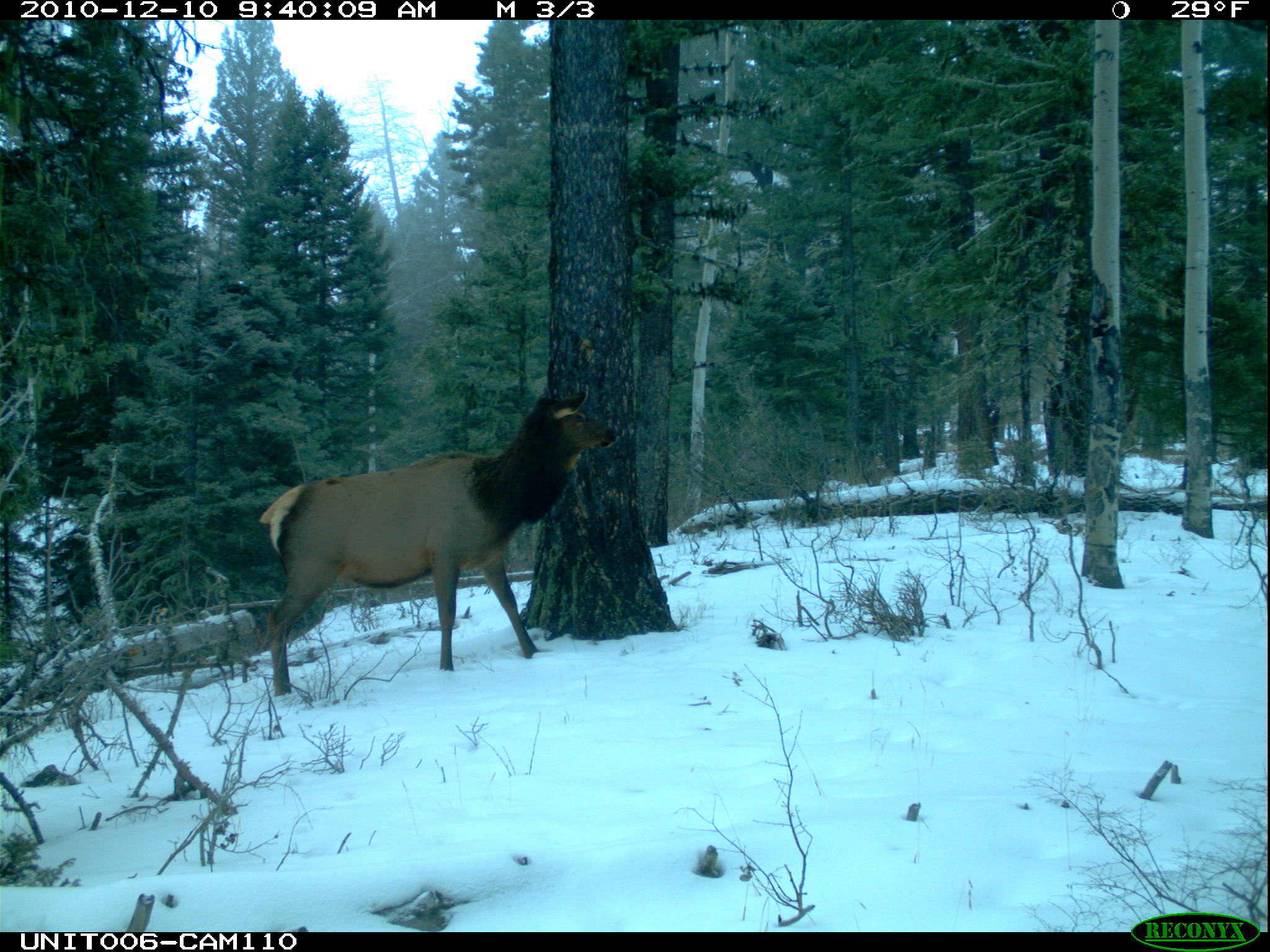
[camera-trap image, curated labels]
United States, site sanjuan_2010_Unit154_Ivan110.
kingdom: Animalia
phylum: Chordata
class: Mammalia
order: Artiodactyla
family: Cervidae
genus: Cervus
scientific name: Cervus elaphus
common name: red deer